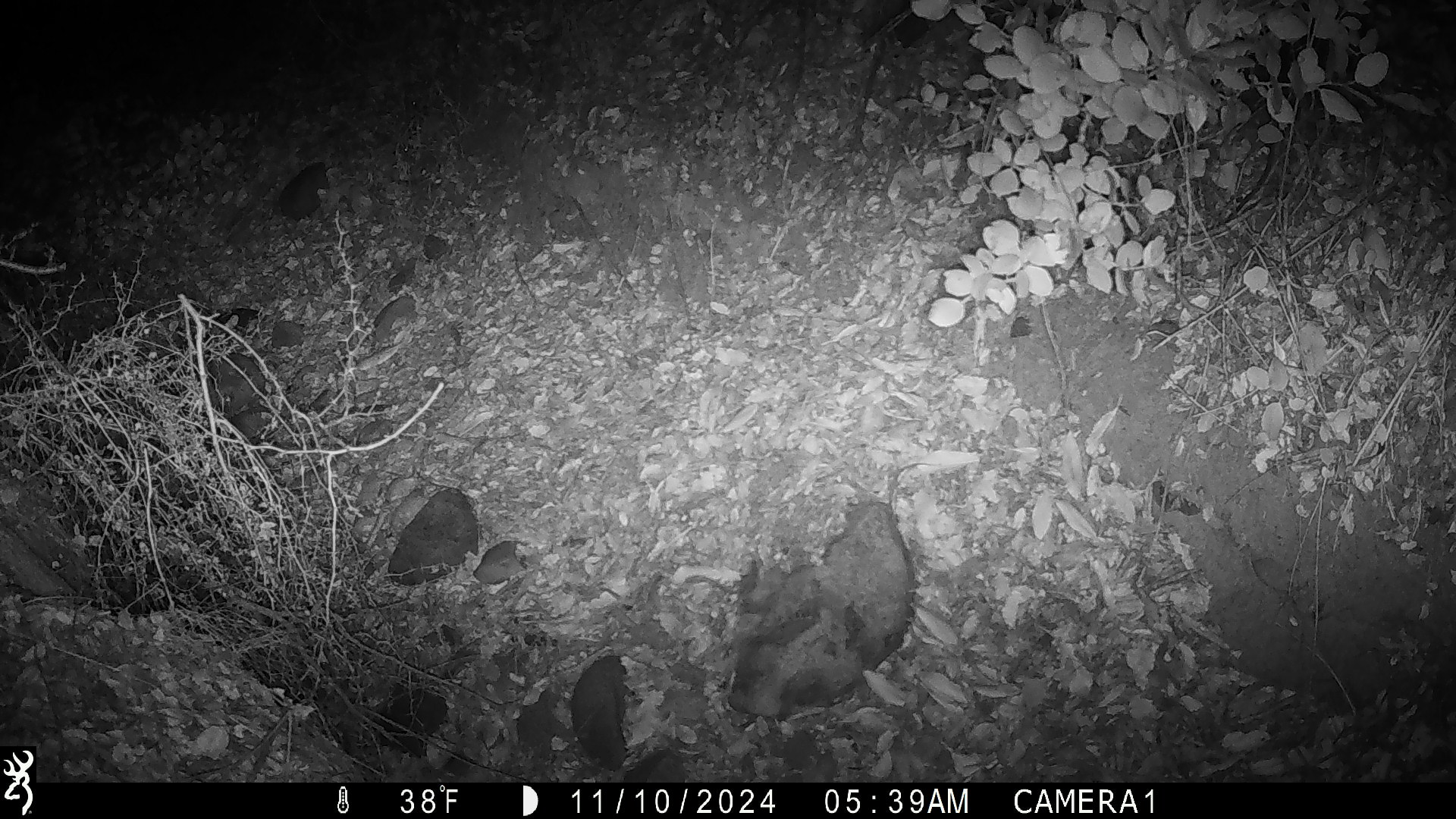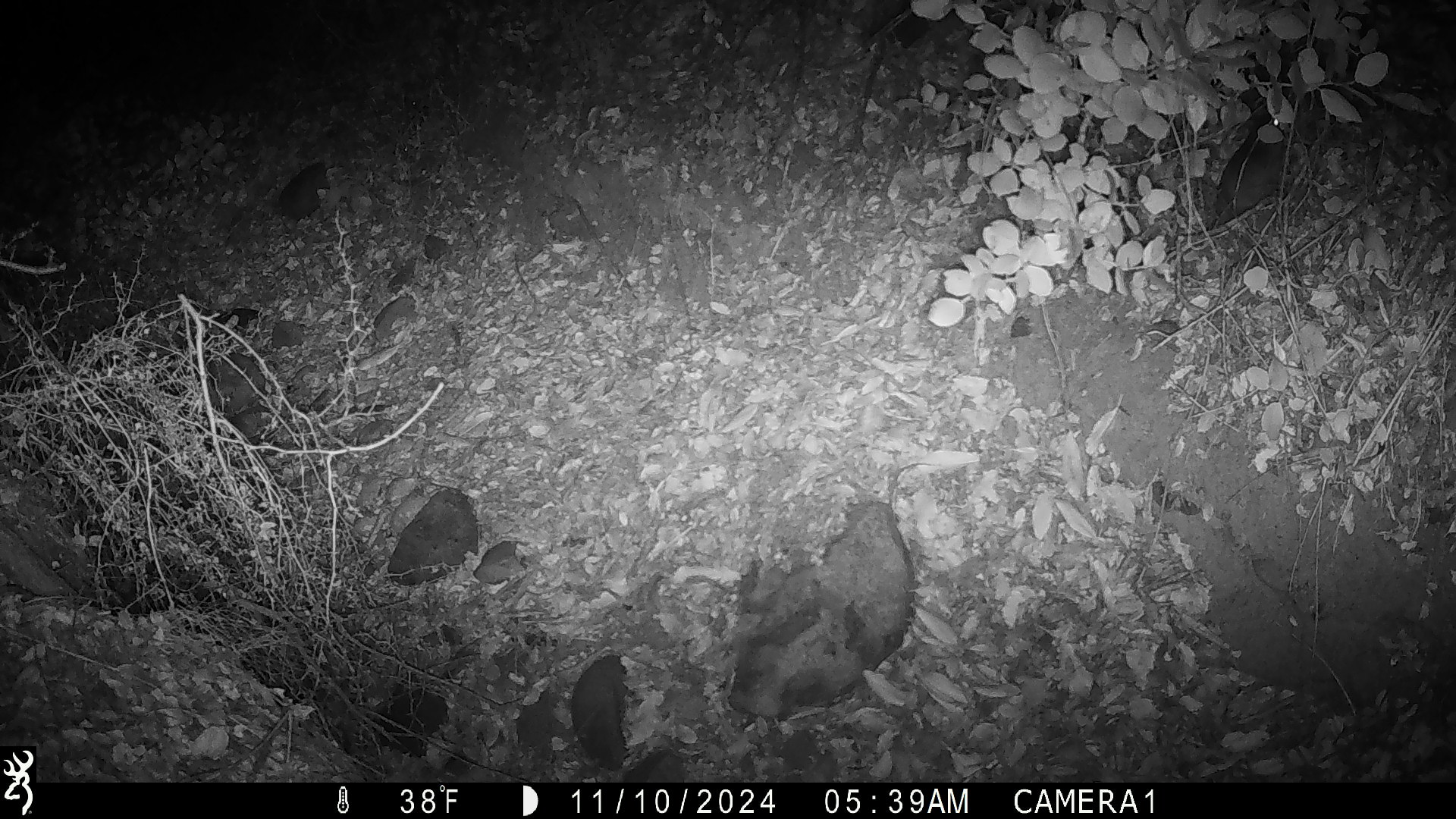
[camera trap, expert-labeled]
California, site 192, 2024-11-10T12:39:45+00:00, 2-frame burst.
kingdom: Animalia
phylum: Chordata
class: Mammalia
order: Rodentia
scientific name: Rodentia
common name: mouse or rat